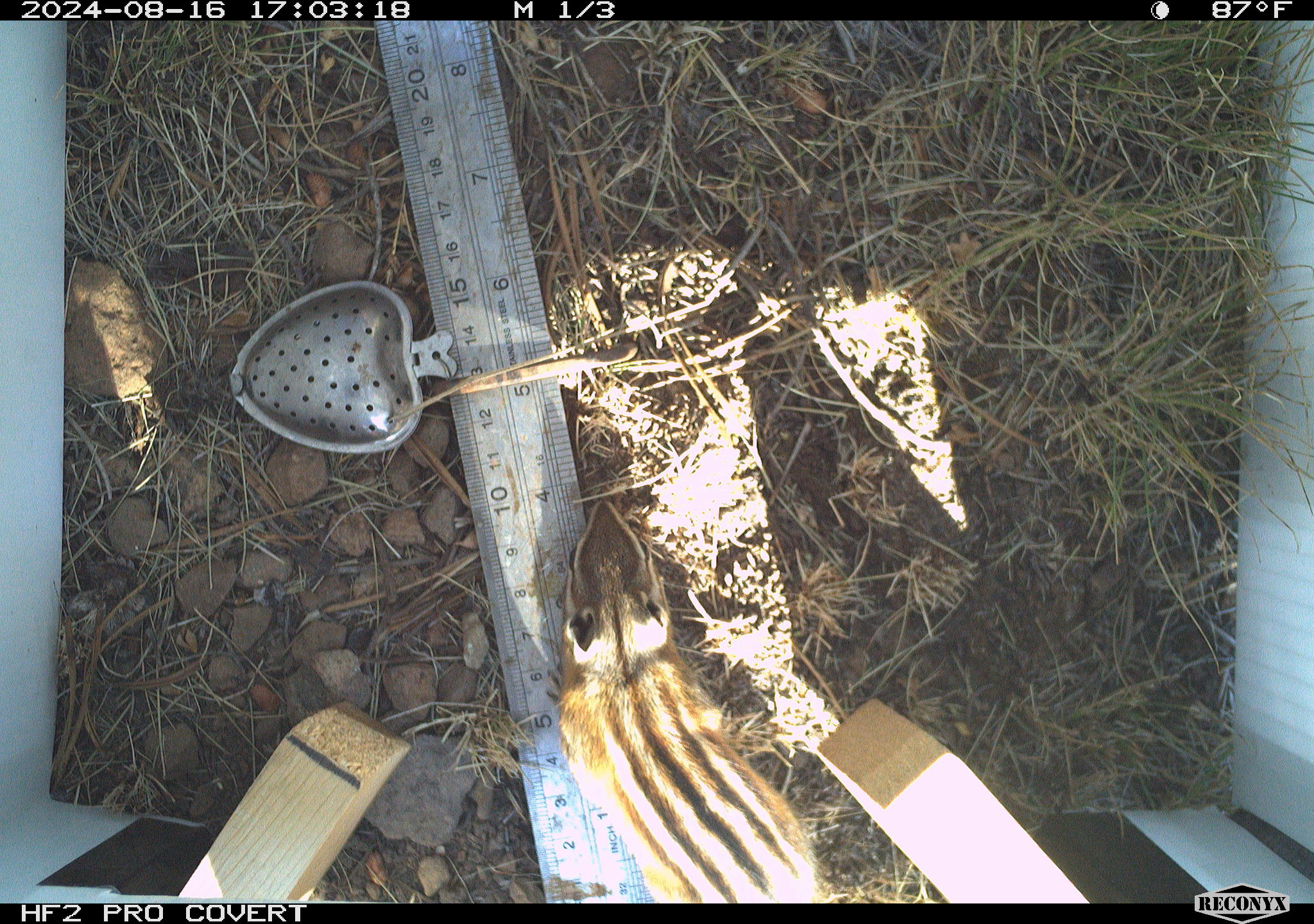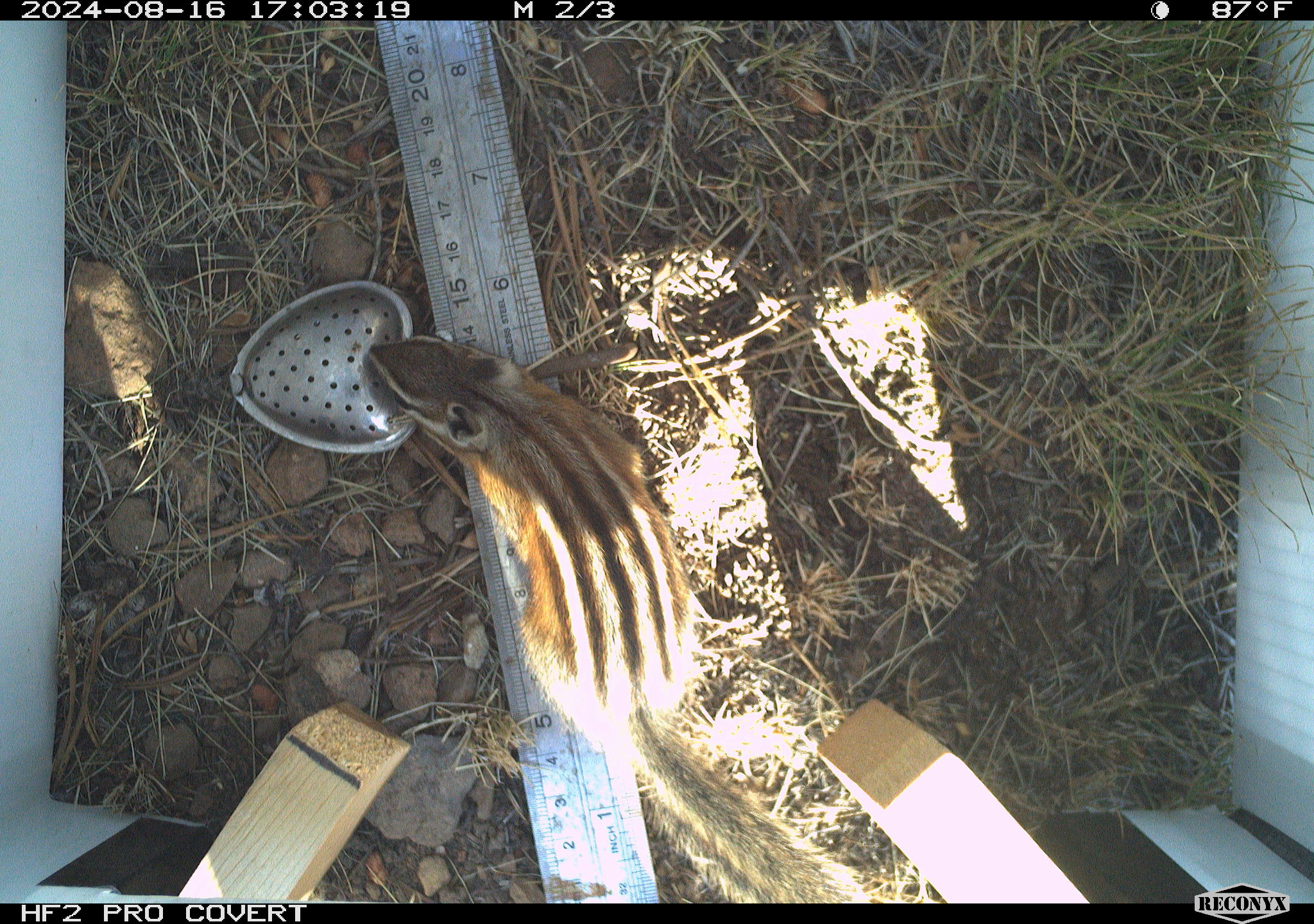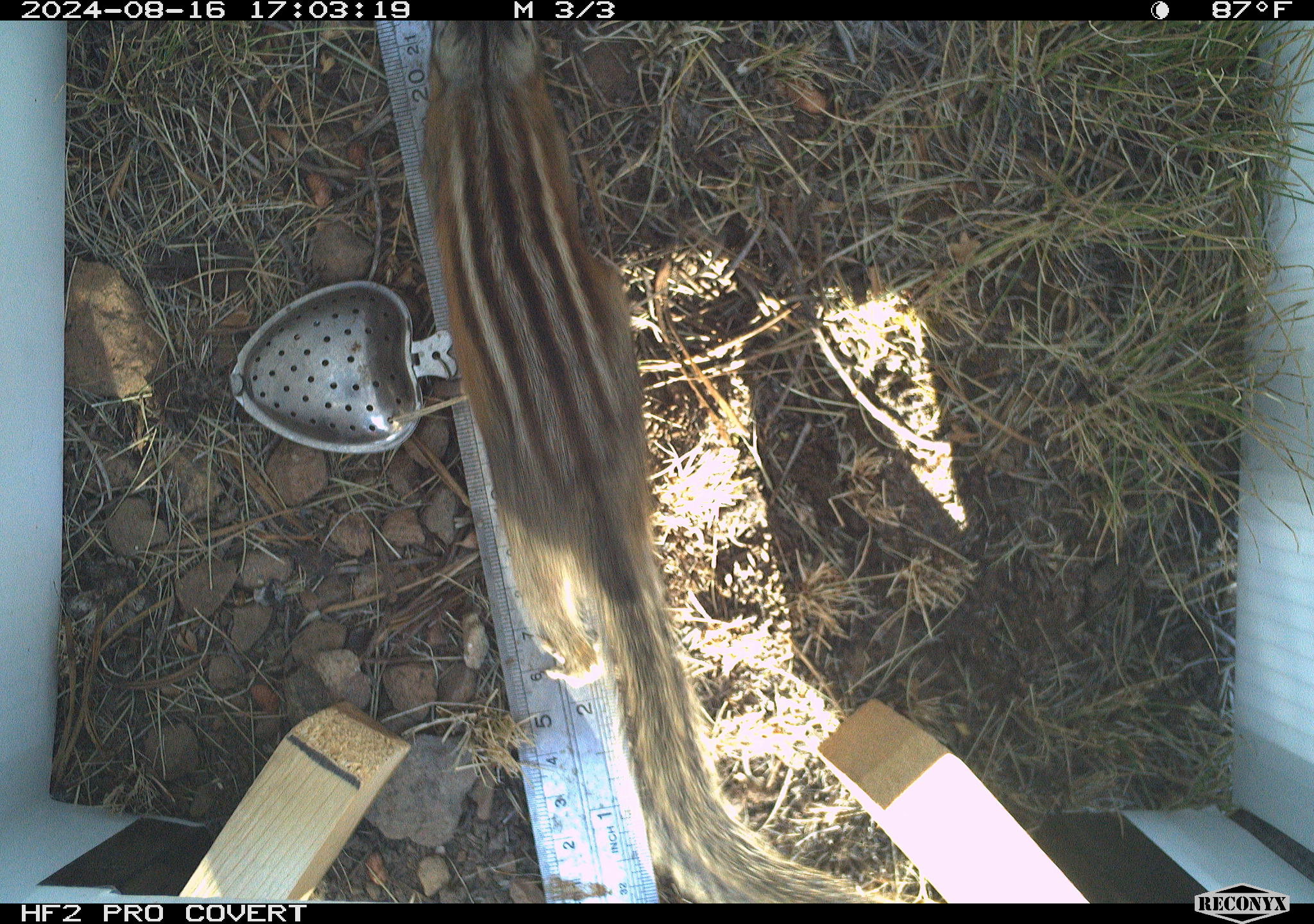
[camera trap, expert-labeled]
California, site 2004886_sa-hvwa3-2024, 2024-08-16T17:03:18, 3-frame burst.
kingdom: Animalia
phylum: Chordata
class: Mammalia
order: Rodentia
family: Sciuridae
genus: Neotamias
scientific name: Neotamias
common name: western chipmunks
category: neotamias species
Neotamias species (western chipmunks) (Neotamias).